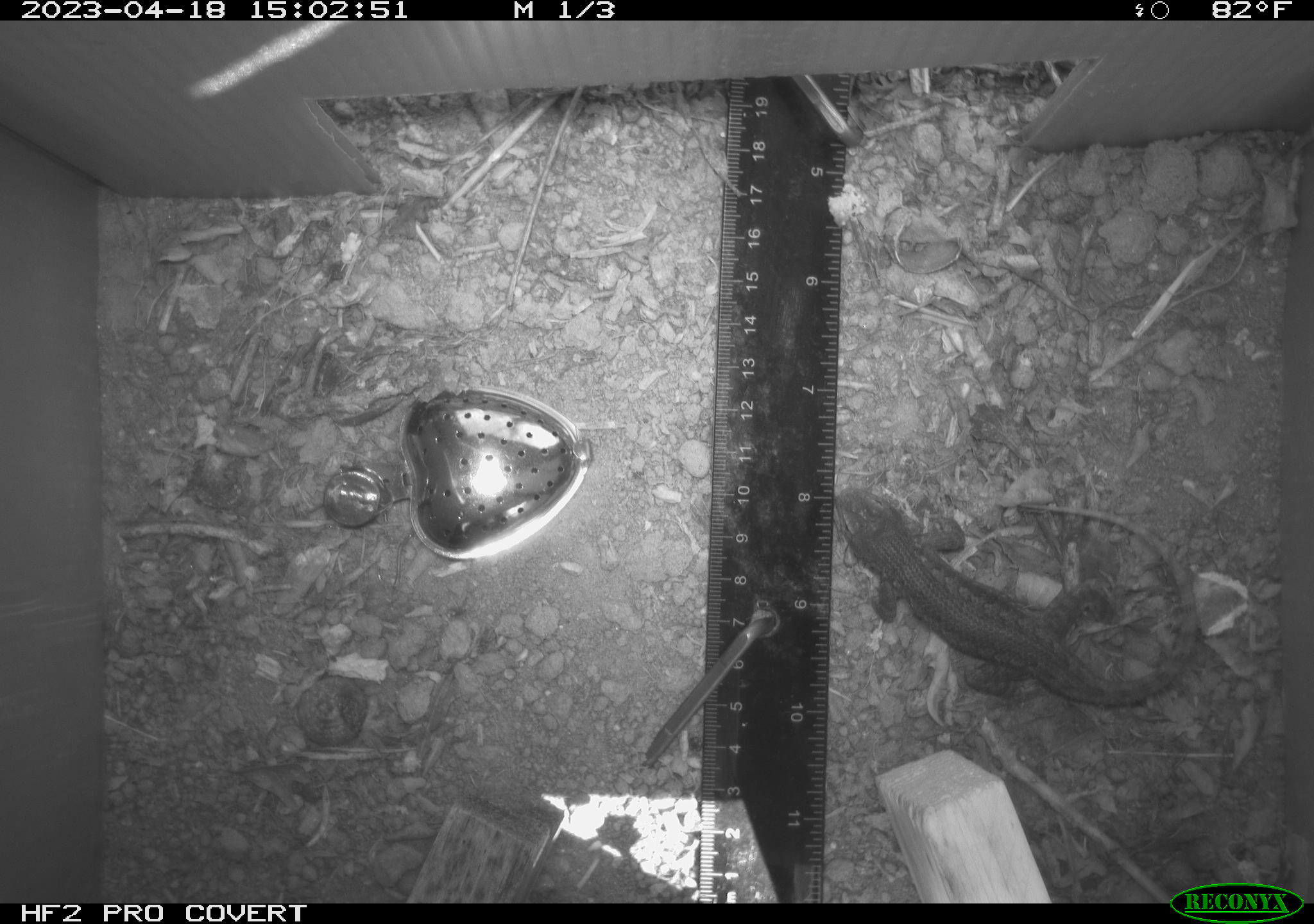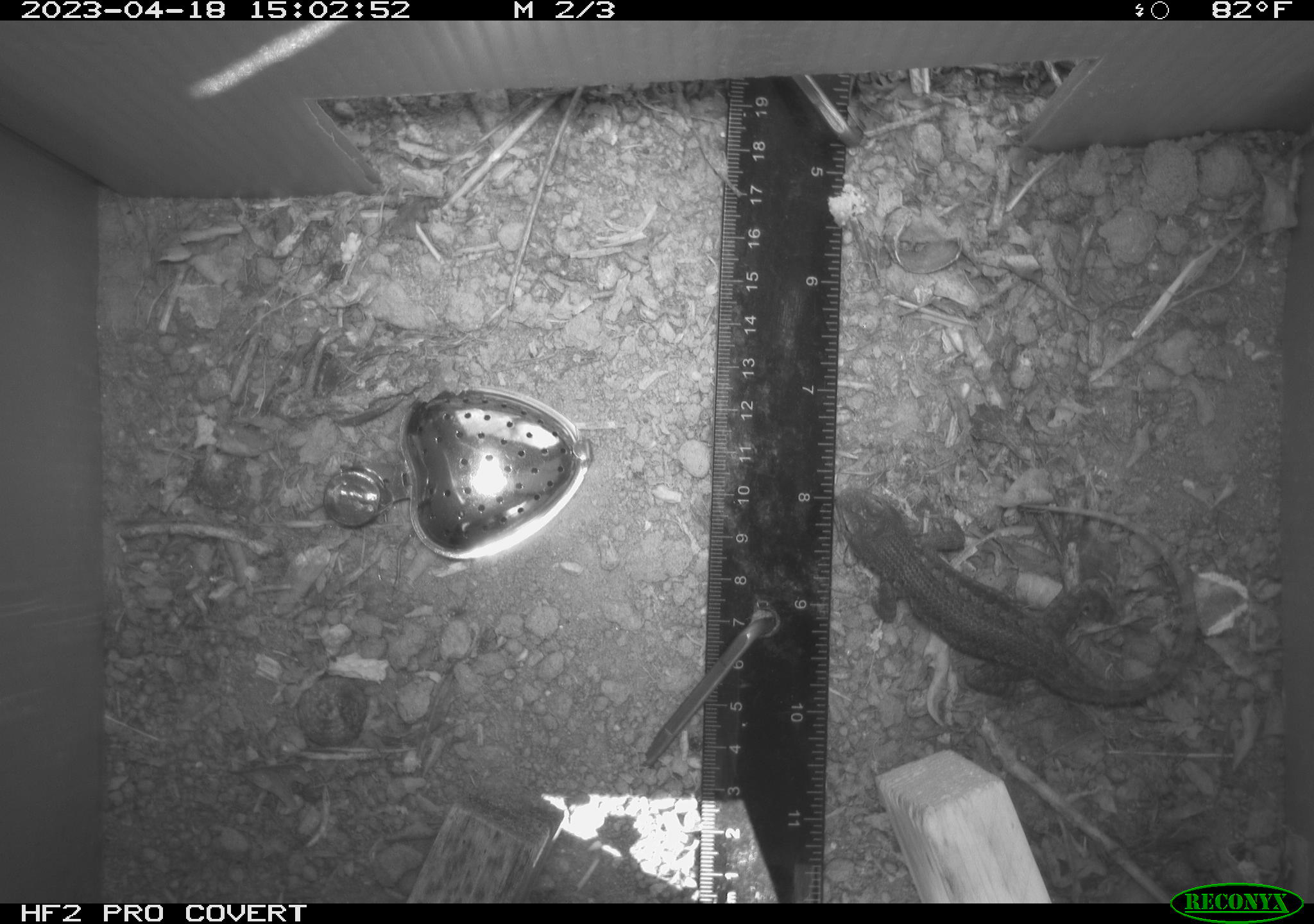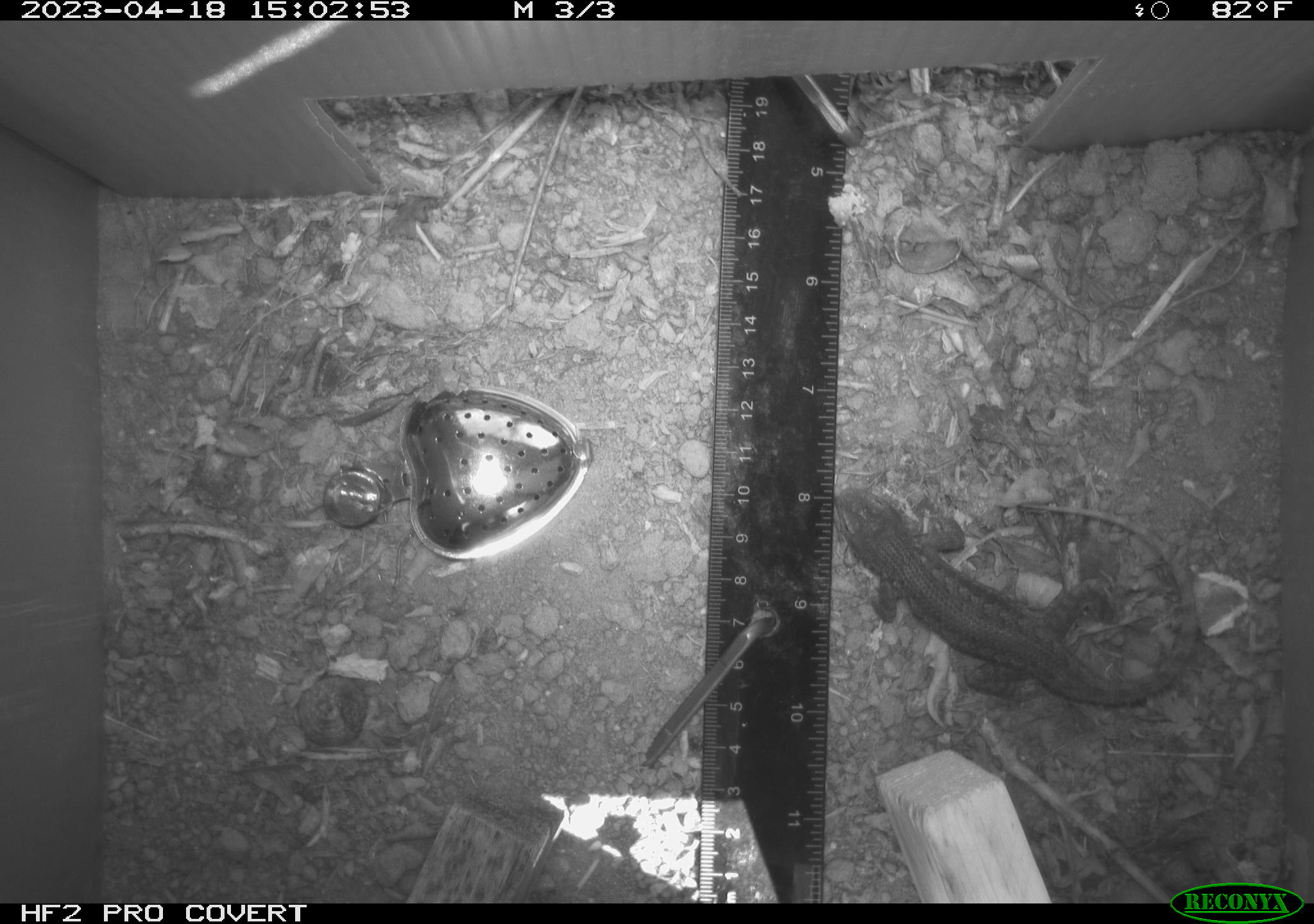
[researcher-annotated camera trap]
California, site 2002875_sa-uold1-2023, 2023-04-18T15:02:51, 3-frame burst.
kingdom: Animalia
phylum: Chordata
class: Reptilia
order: Squamata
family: Phrynosomatidae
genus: Sceloporus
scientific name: Sceloporus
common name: spiny lizards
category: sceloporus species